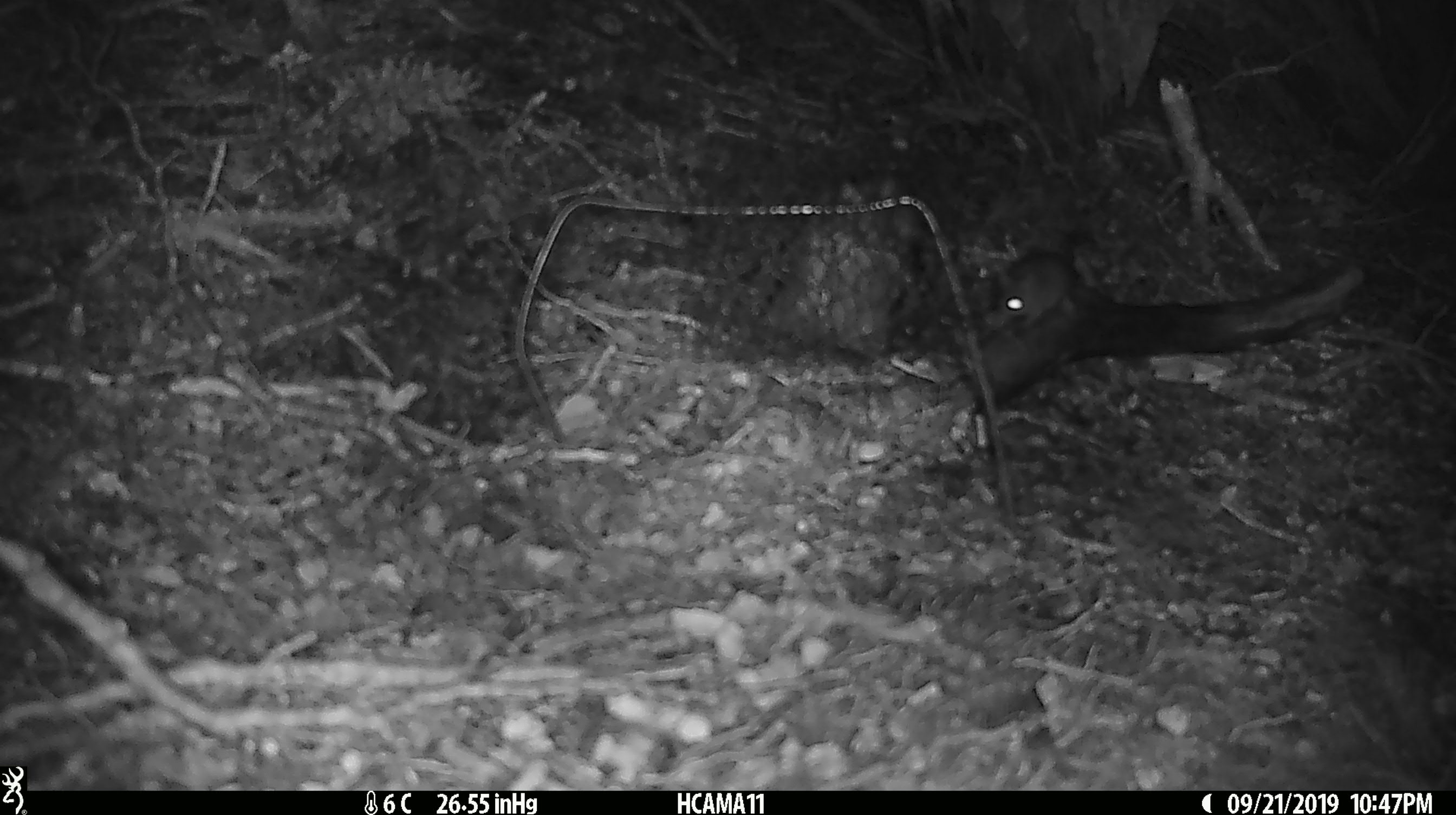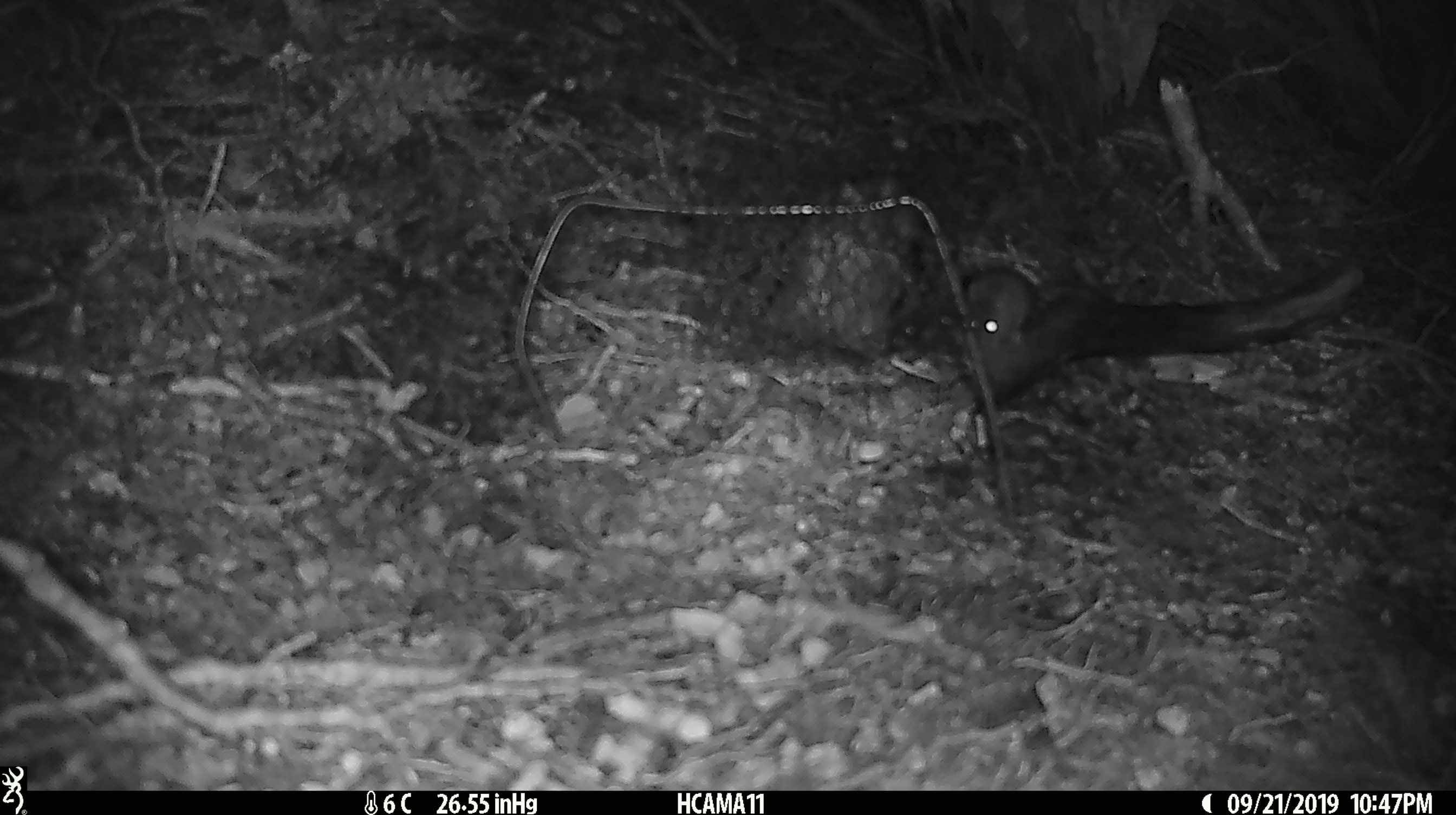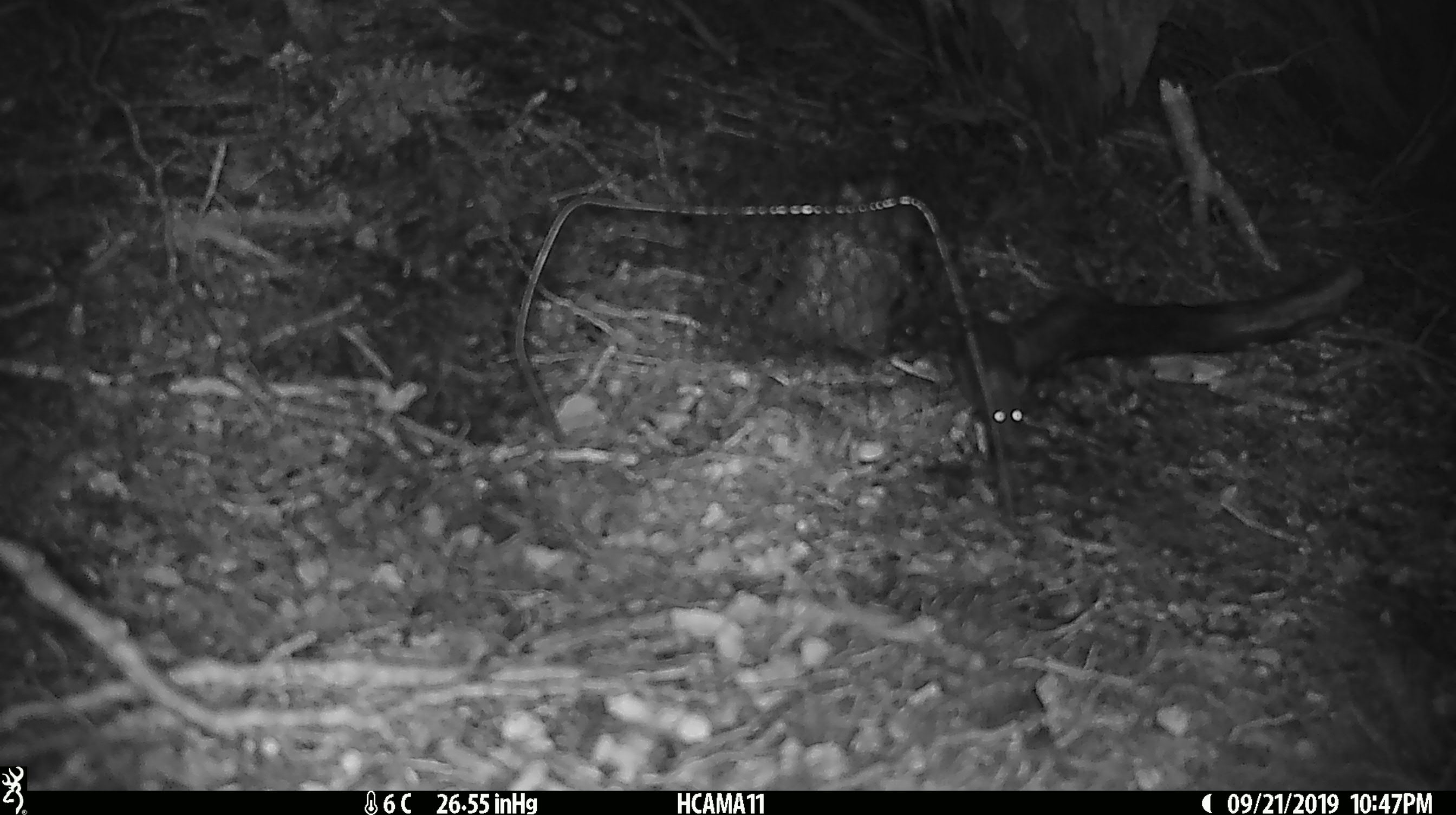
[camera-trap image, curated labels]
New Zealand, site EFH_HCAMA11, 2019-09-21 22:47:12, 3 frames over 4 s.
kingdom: Animalia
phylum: Chordata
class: Mammalia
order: Rodentia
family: Muridae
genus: Mus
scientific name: Mus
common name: mouse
Mouse (Mus).